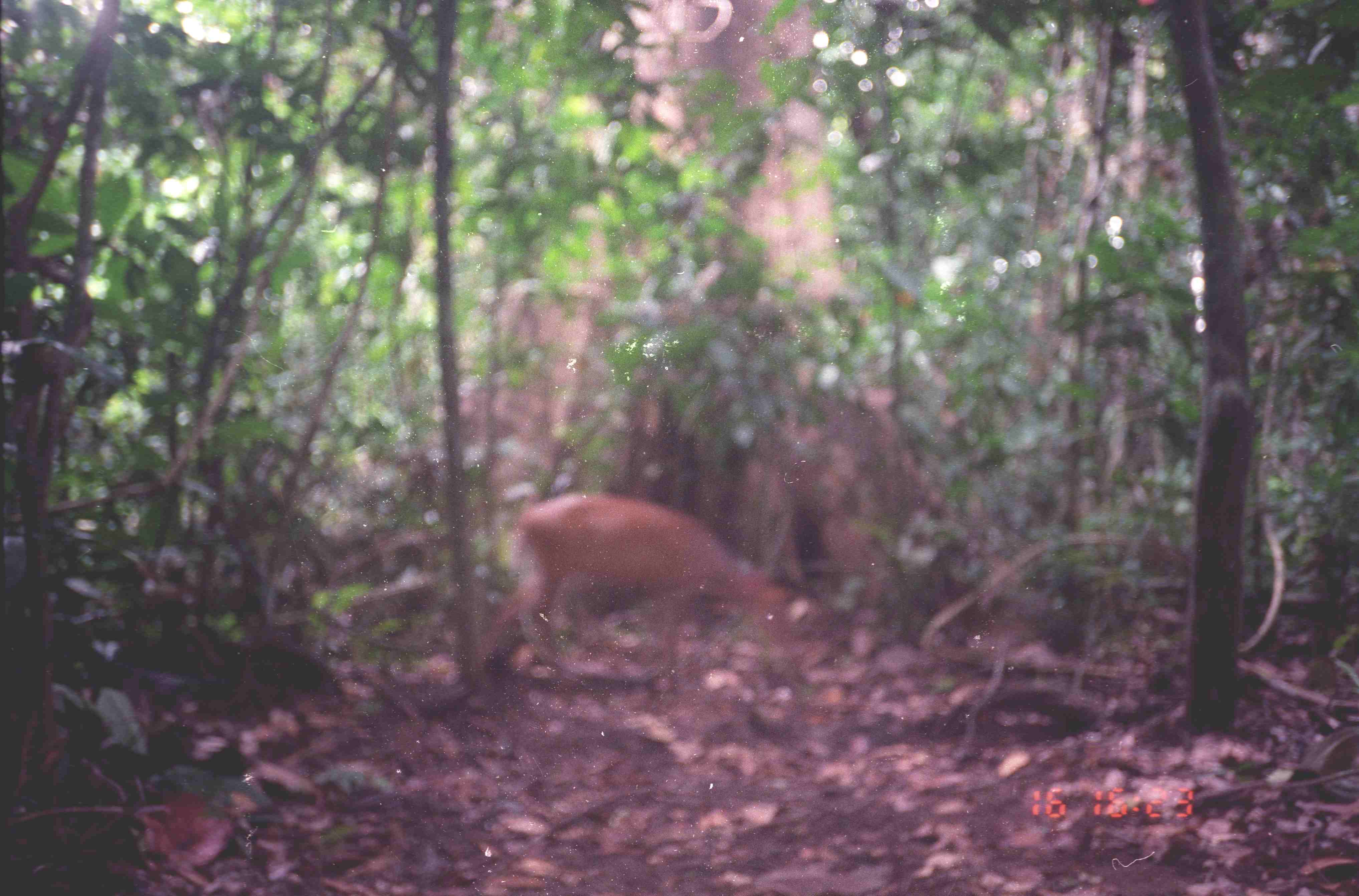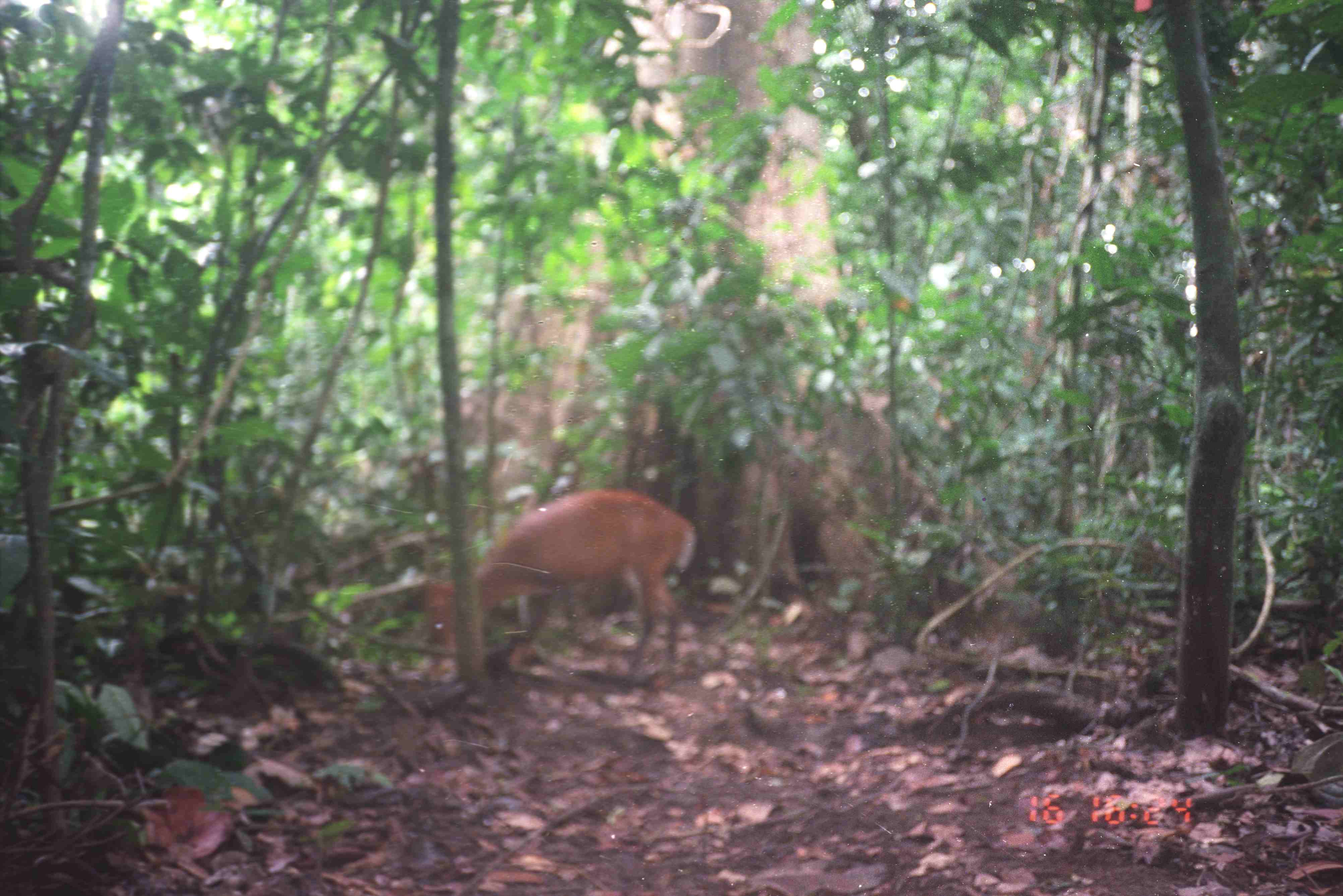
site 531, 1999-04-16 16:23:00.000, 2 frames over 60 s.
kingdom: Animalia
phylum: Chordata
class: Mammalia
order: Artiodactyla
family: Cervidae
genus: Muntiacus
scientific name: Muntiacus muntjak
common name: southern red muntjac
Muntiacus muntjak (southern red muntjac), count 1.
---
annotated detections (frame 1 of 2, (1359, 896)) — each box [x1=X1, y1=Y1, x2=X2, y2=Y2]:
muntiacus muntjak: [x1=480, y1=489, x2=824, y2=707]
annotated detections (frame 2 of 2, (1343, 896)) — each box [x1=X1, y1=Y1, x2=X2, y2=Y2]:
muntiacus muntjak: [x1=417, y1=486, x2=695, y2=686]